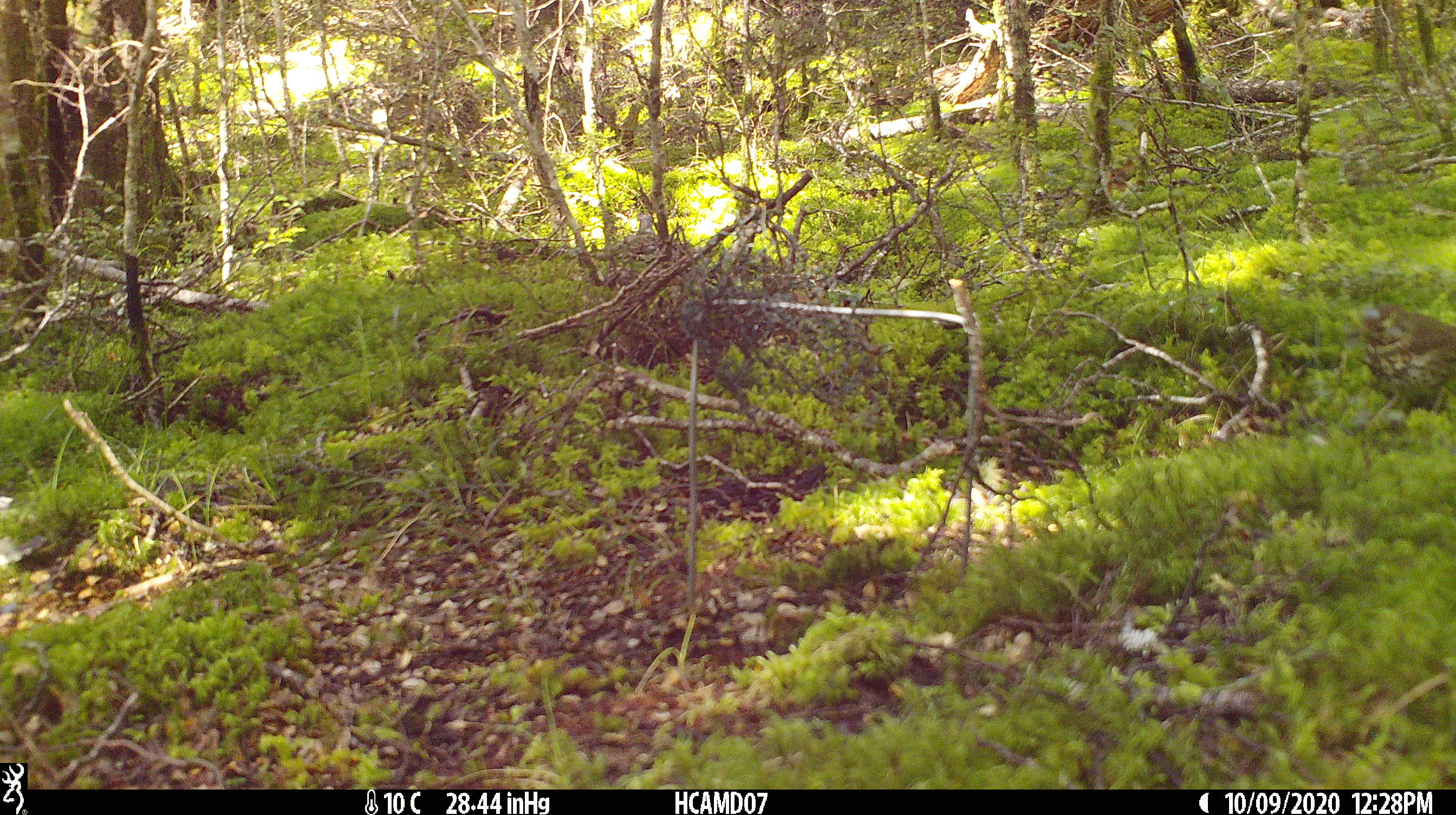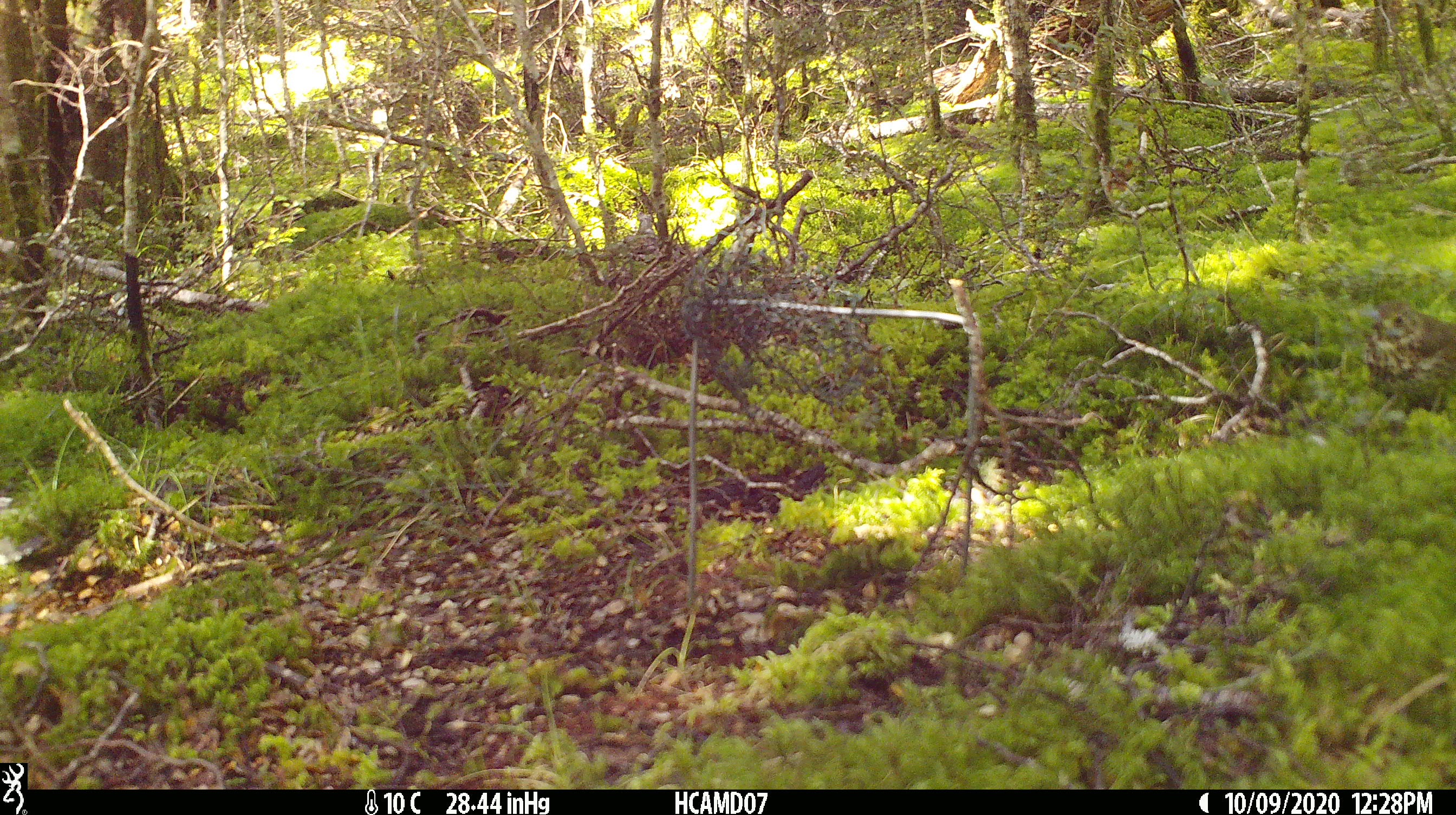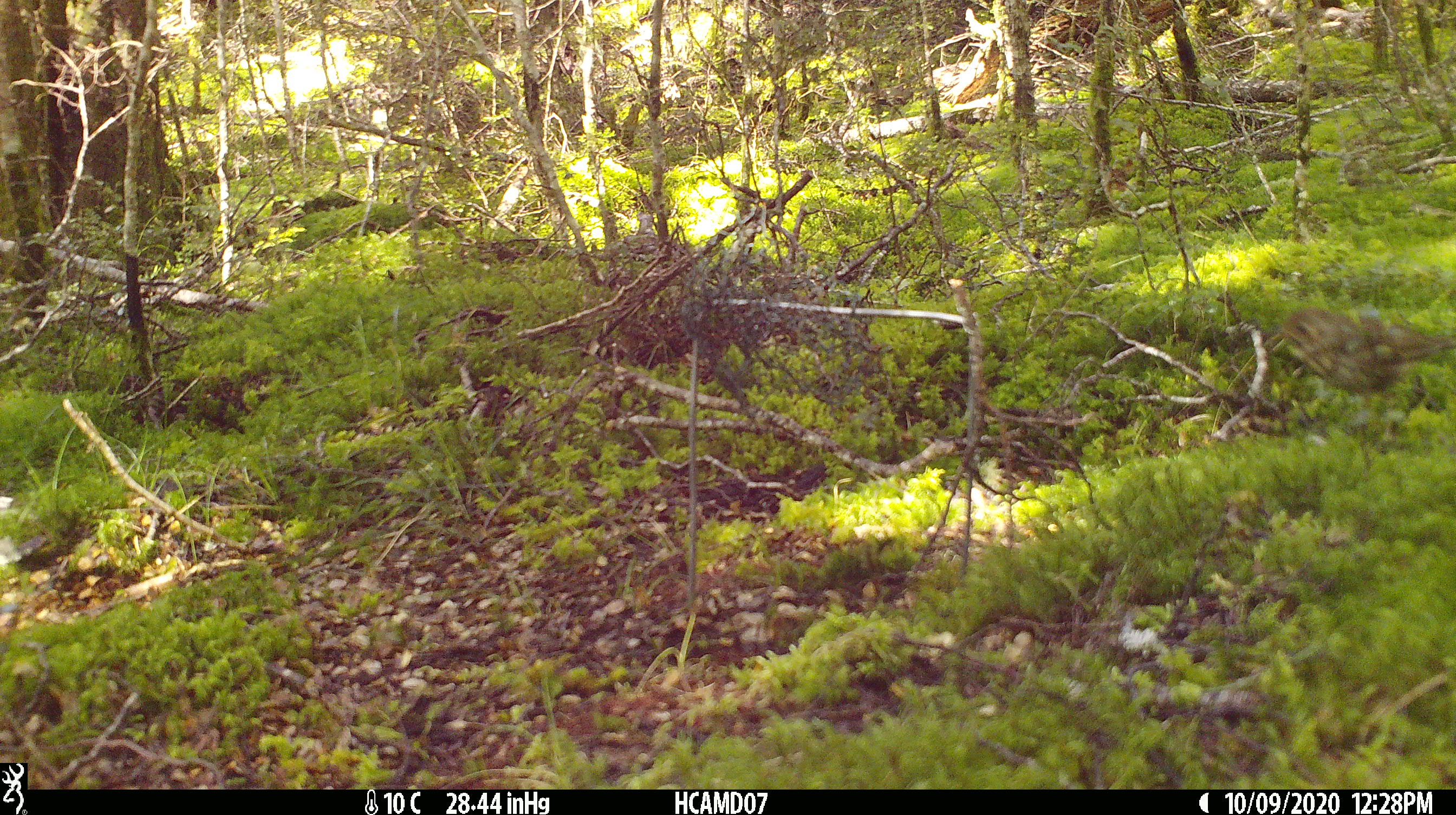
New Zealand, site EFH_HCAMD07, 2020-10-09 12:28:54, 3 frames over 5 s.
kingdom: Animalia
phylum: Chordata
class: Aves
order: Passeriformes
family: Turdidae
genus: Turdus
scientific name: Turdus philomelos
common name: song thrush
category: thrush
Thrush (song thrush) (Turdus philomelos).